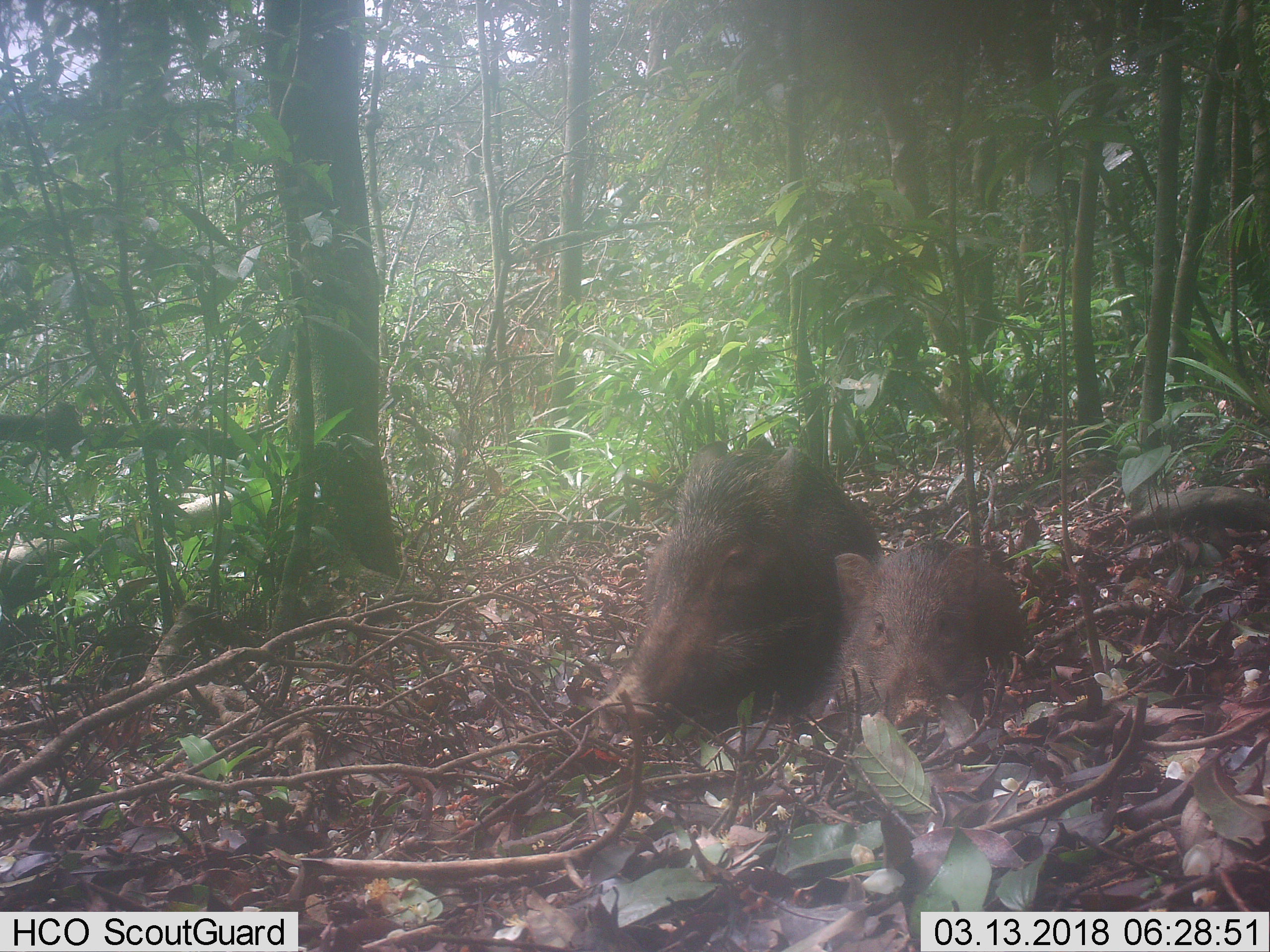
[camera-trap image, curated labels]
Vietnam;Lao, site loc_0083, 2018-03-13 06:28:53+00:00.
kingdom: Animalia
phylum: Chordata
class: Mammalia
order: Artiodactyla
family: Suidae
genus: Sus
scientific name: Sus scrofa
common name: eurasian wild pig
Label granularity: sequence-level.